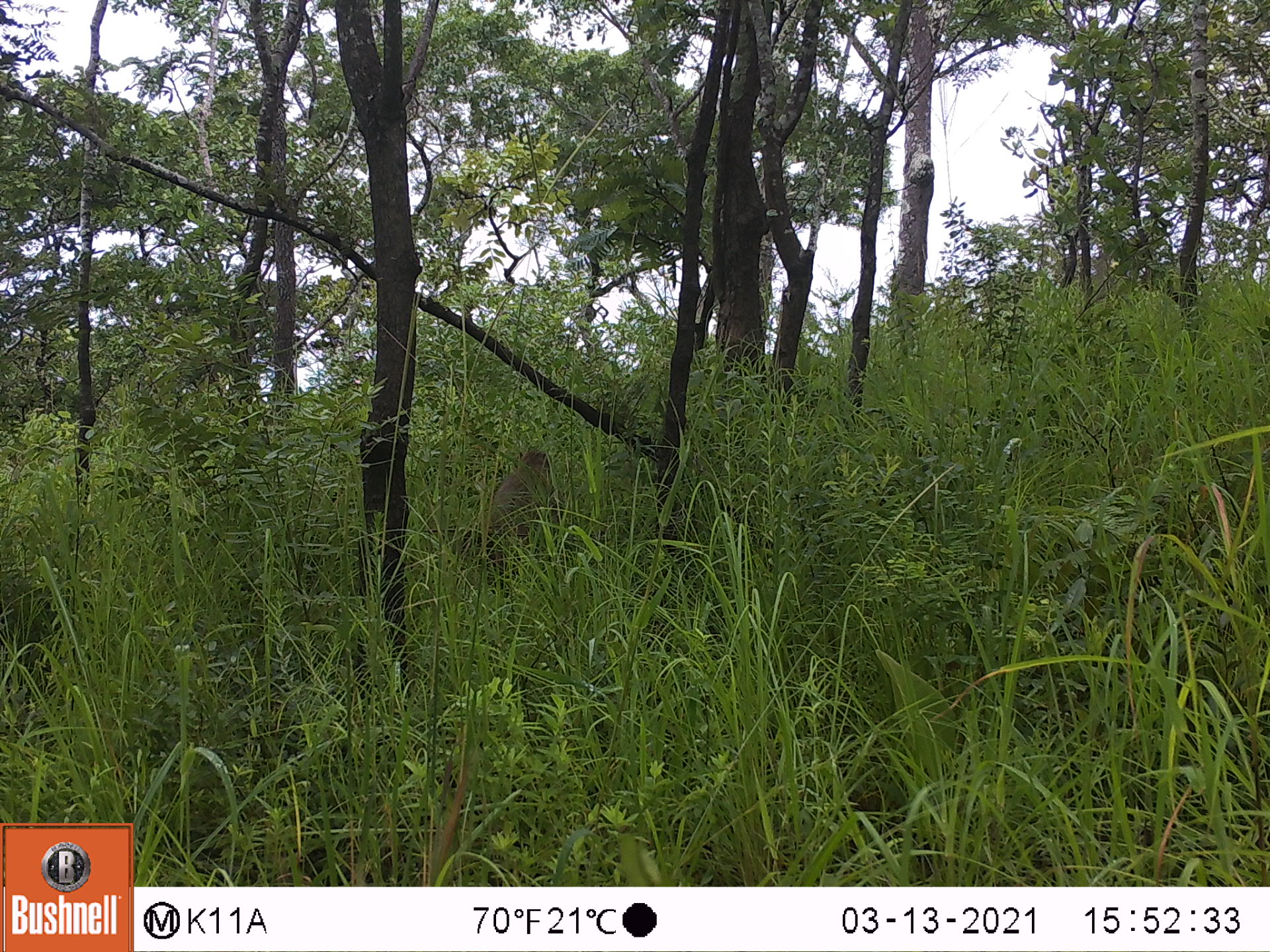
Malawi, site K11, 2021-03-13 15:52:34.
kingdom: Animalia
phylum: Chordata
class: Mammalia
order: Primates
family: Cercopithecidae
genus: Papio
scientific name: Papio cynocephalus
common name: yellow baboon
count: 1